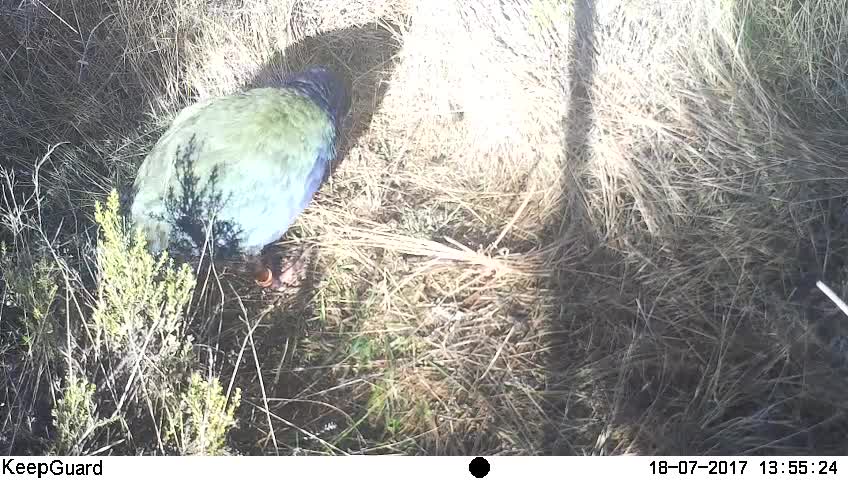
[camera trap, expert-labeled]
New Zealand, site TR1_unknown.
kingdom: Animalia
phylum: Chordata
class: Aves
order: Gruiformes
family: Rallidae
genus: Porphyrio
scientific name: Porphyrio mantelli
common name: takahe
Takahe (Porphyrio mantelli).